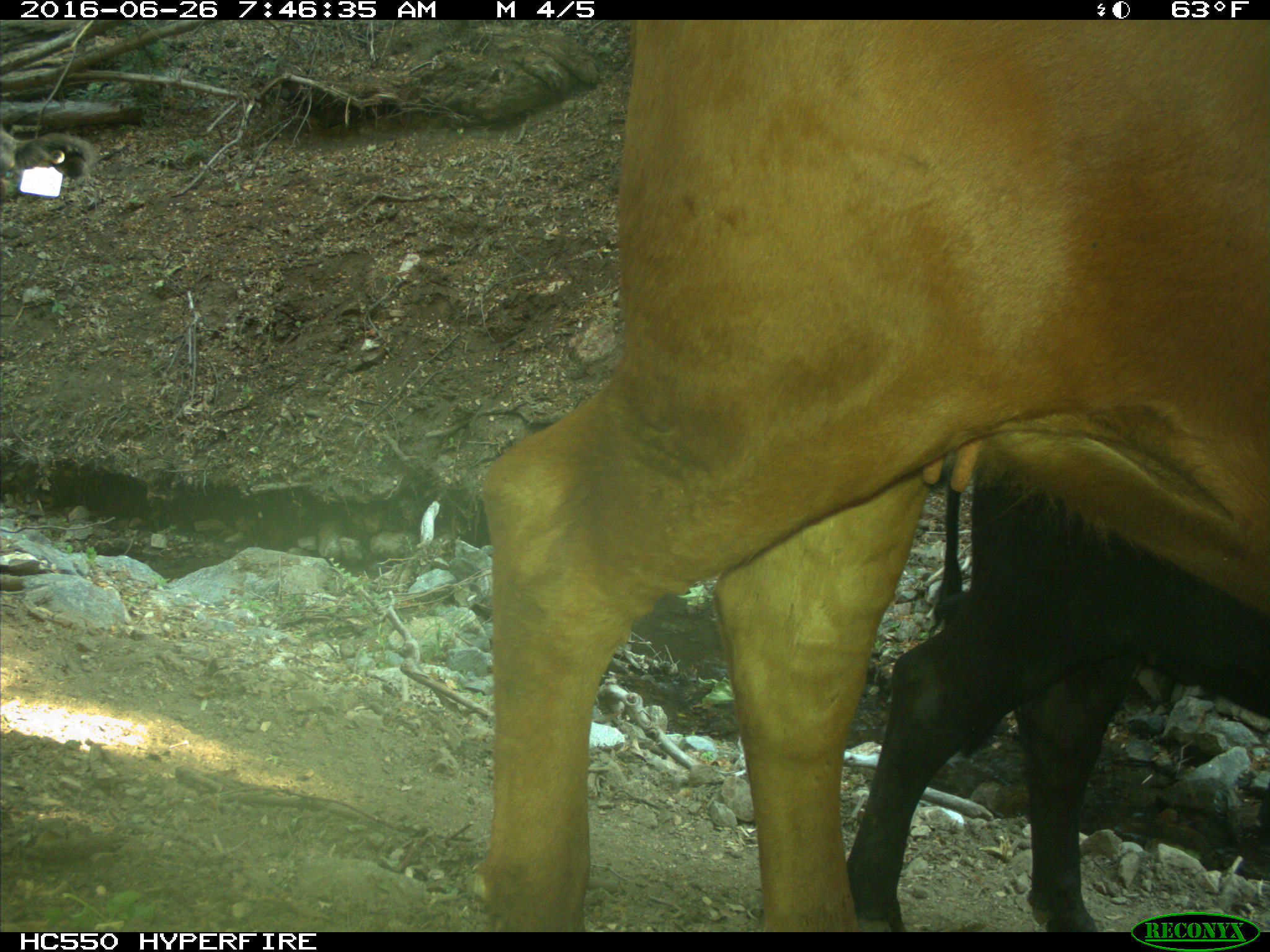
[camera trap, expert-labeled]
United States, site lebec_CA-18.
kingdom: Animalia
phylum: Chordata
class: Mammalia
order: Artiodactyla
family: Bovidae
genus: Bos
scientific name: Bos taurus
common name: domestic cow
Bos taurus (domestic cow).